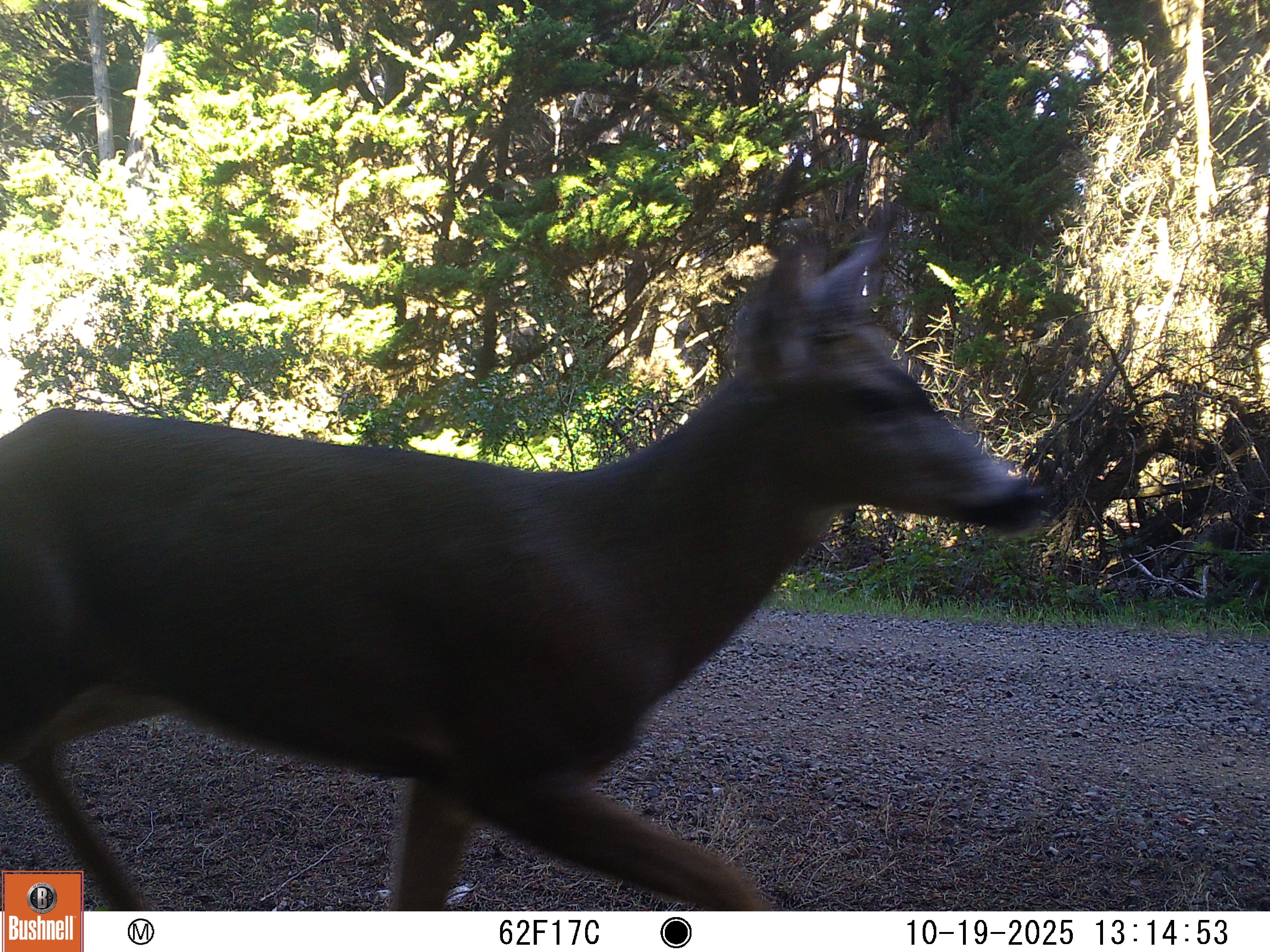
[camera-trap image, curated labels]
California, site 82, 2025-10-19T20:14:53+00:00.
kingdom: Animalia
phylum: Chordata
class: Mammalia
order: Artiodactyla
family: Cervidae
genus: Odocoileus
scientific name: Odocoileus hemionus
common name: mule deer